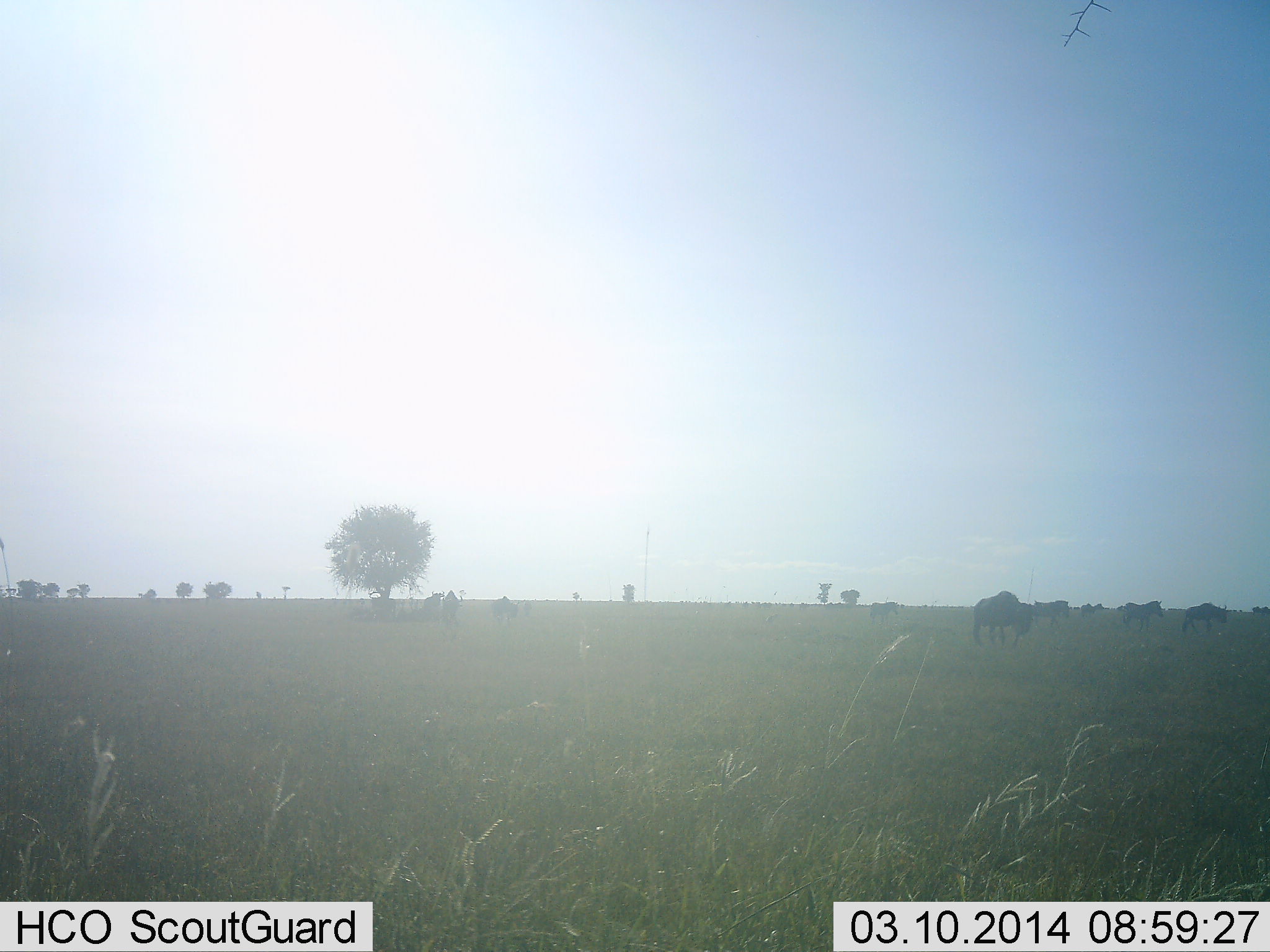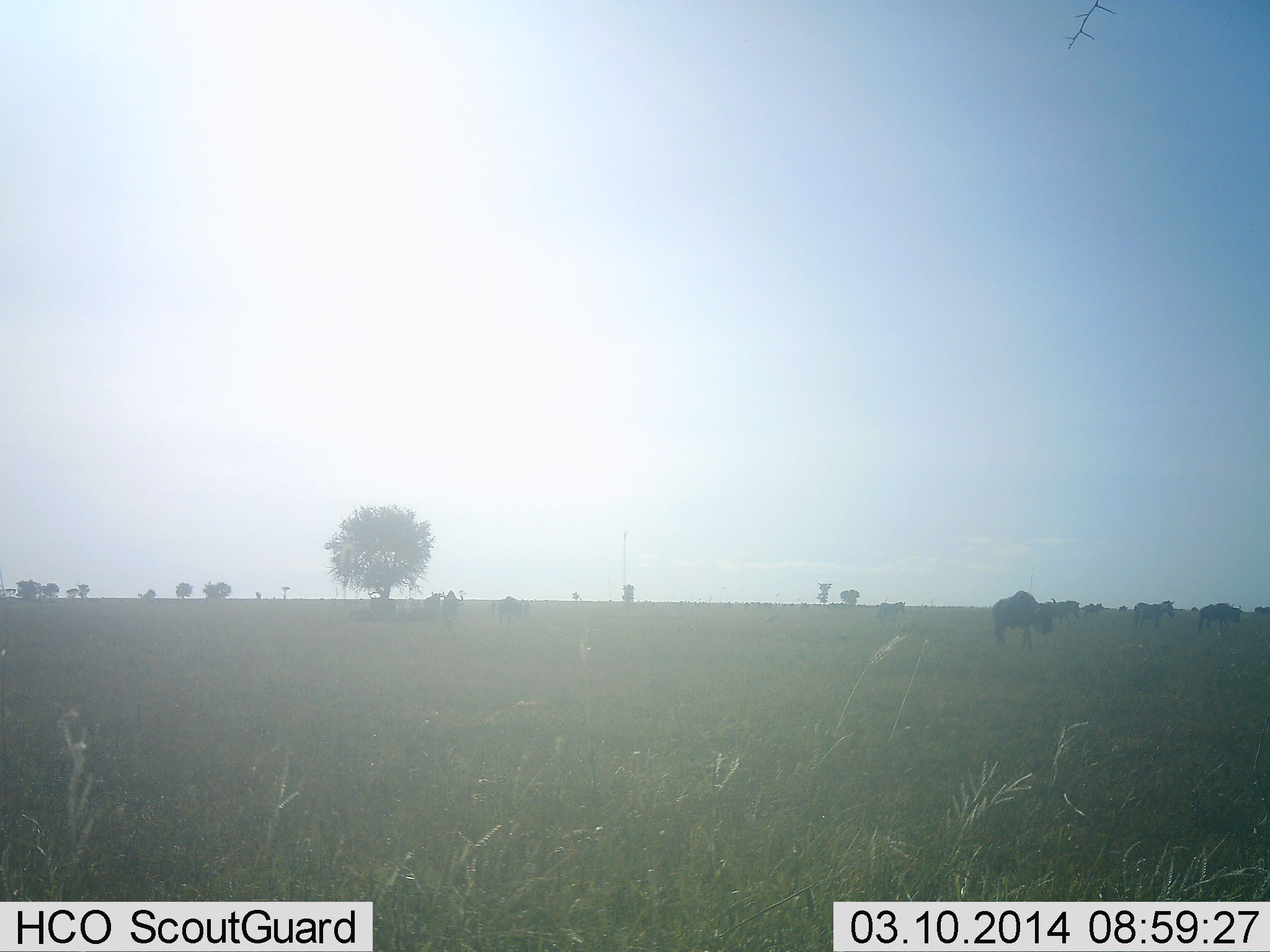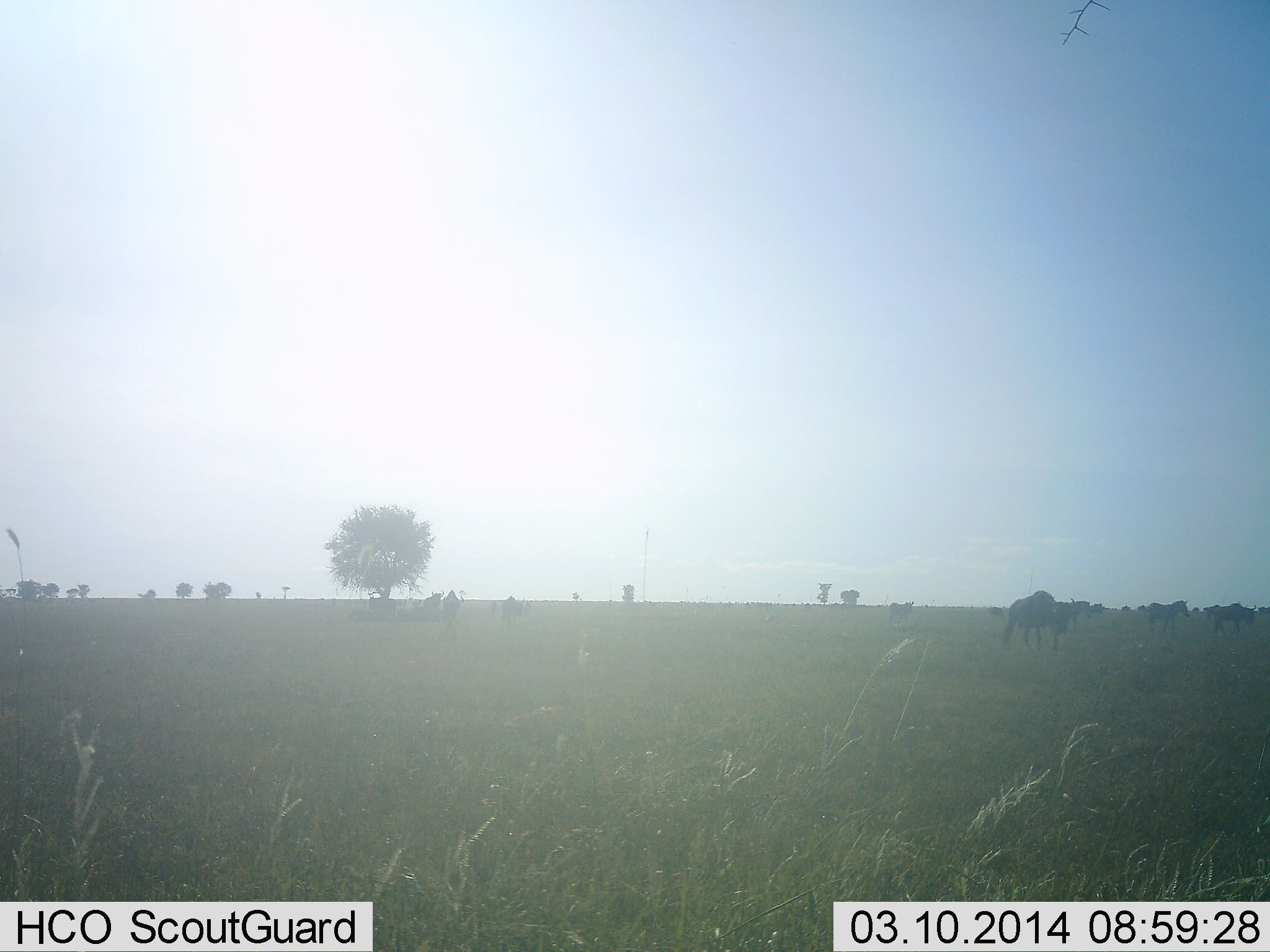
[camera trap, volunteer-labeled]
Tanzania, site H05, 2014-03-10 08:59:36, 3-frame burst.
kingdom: Animalia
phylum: Chordata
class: Mammalia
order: Artiodactyla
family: Bovidae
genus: Connochaetes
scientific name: Connochaetes taurinus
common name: blue wildebeest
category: wildebeest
Wildebeest (blue wildebeest) (Connochaetes taurinus), count 8. Behavior (volunteer vote fractions): standing 25%, resting 0%, moving 100%, interacting 0%. Young present (vote fraction): 0%. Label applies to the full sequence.